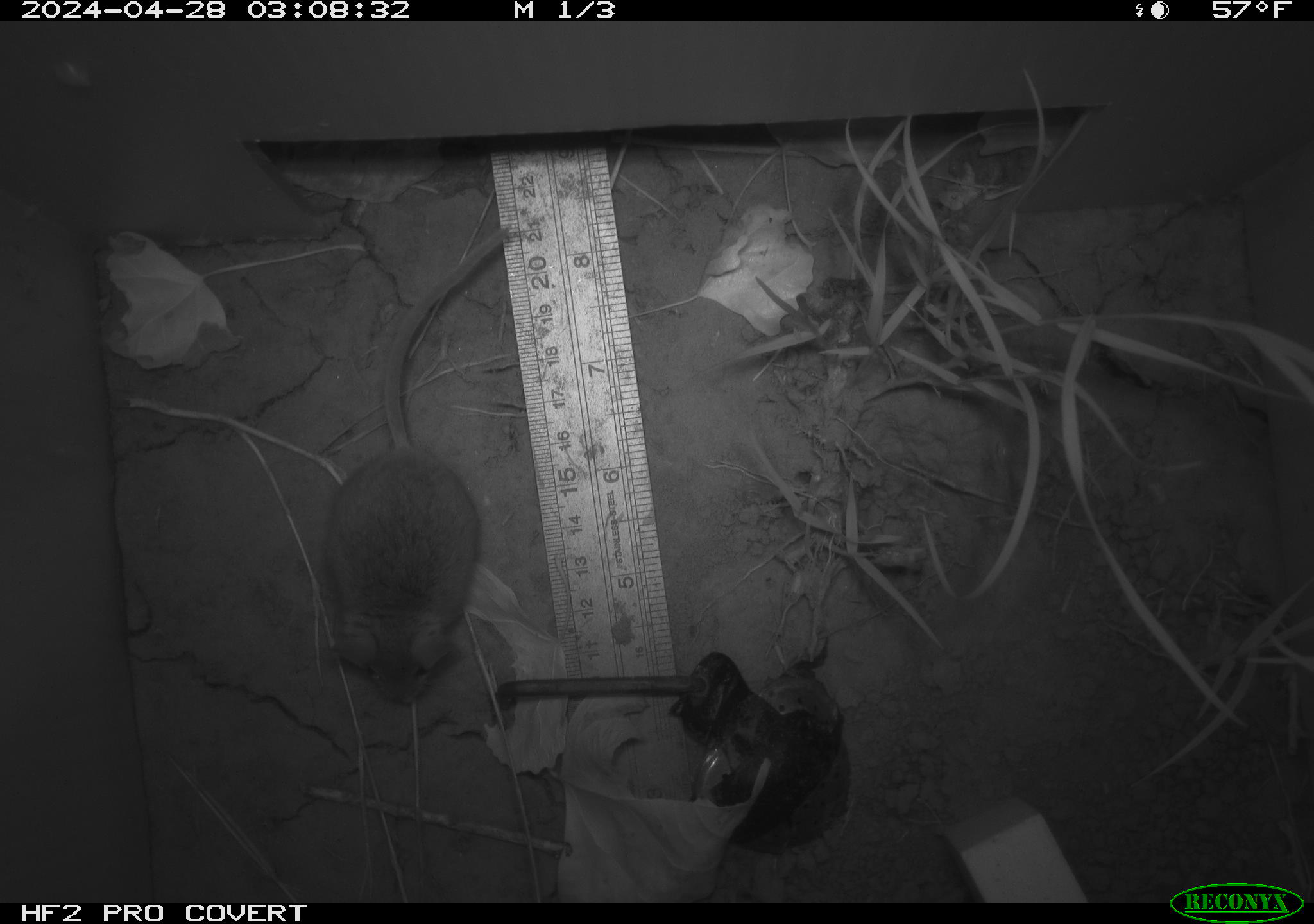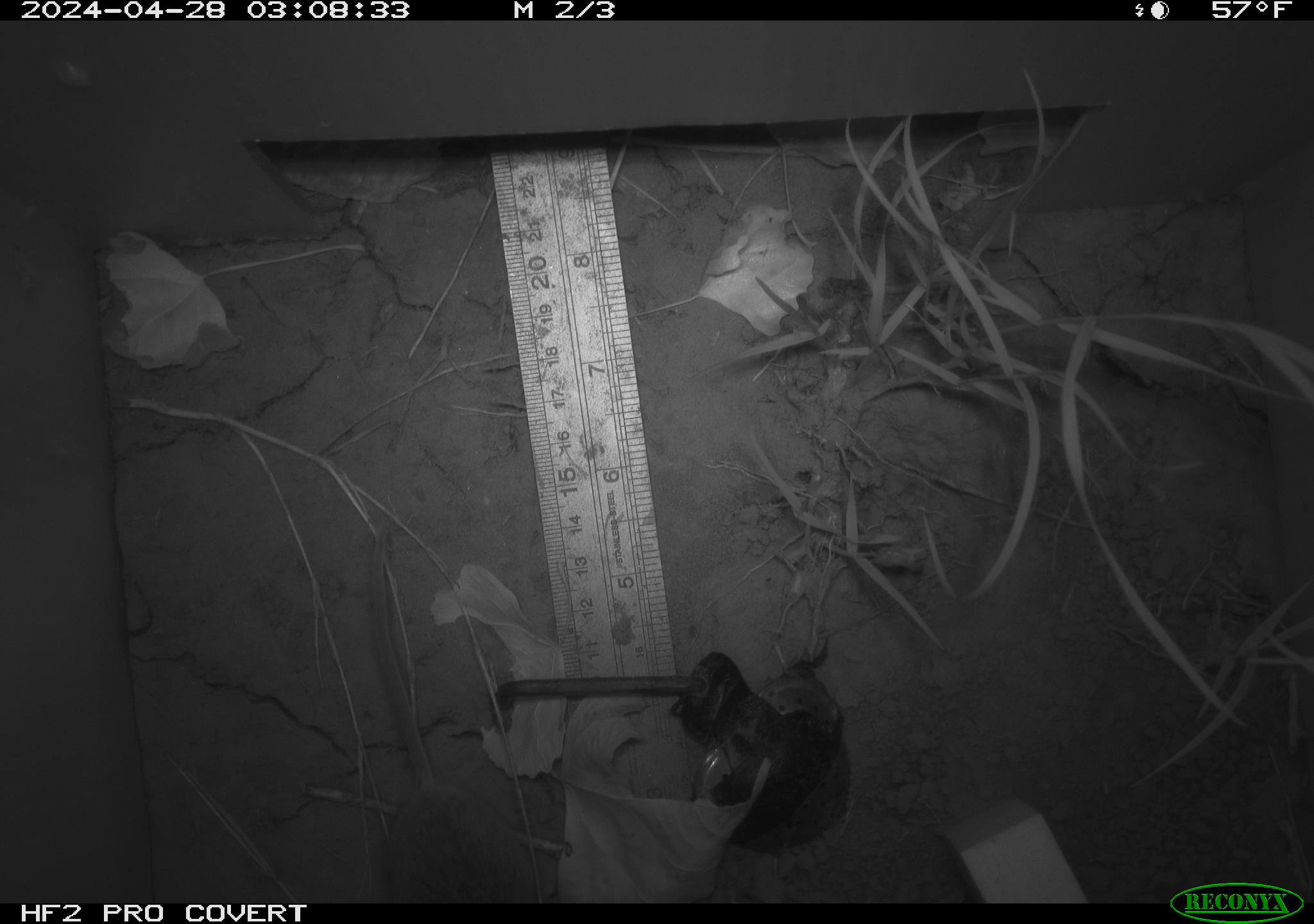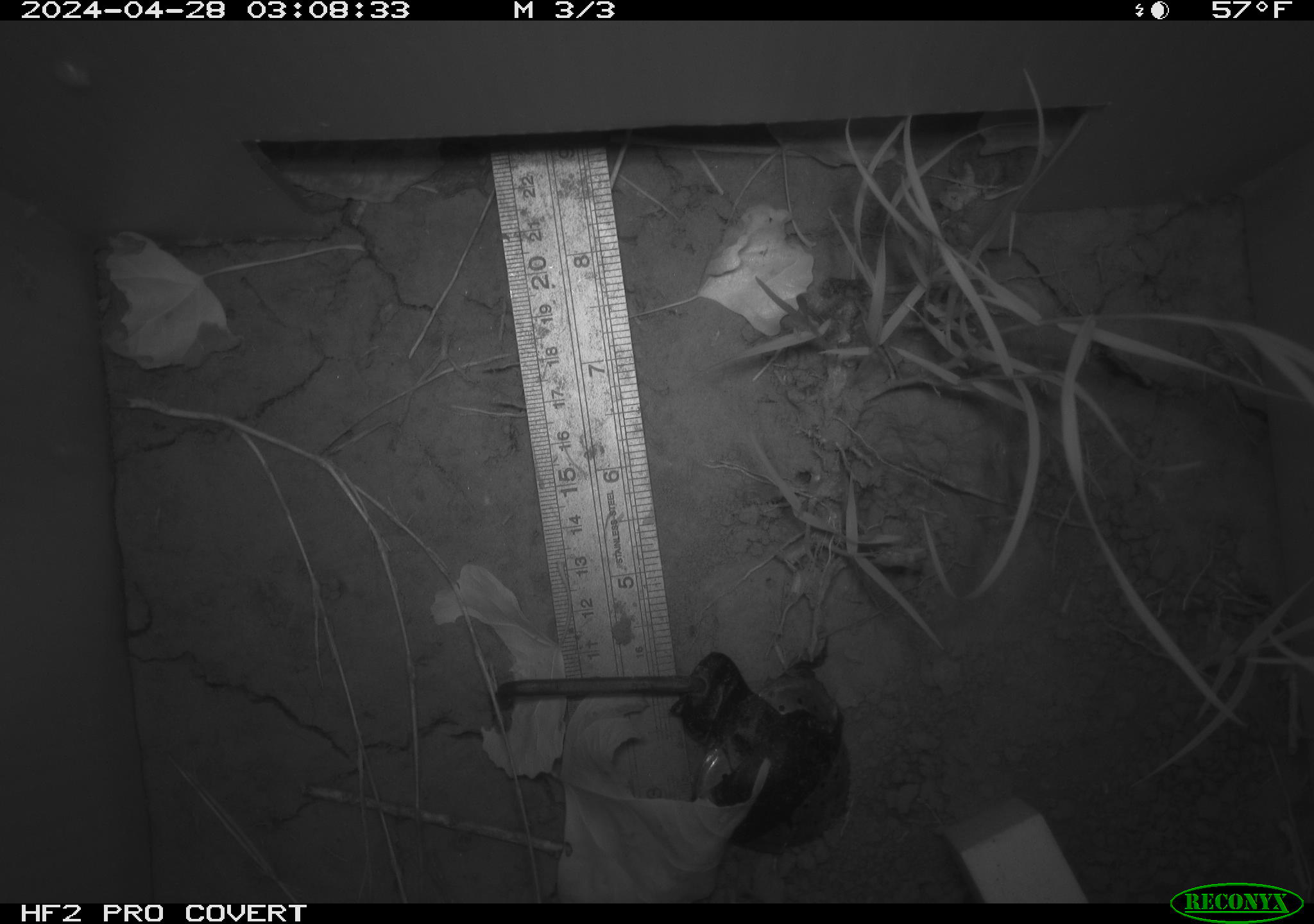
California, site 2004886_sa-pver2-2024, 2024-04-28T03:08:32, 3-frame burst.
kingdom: Animalia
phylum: Chordata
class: Mammalia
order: Rodentia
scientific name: Rodentia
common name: mouse species